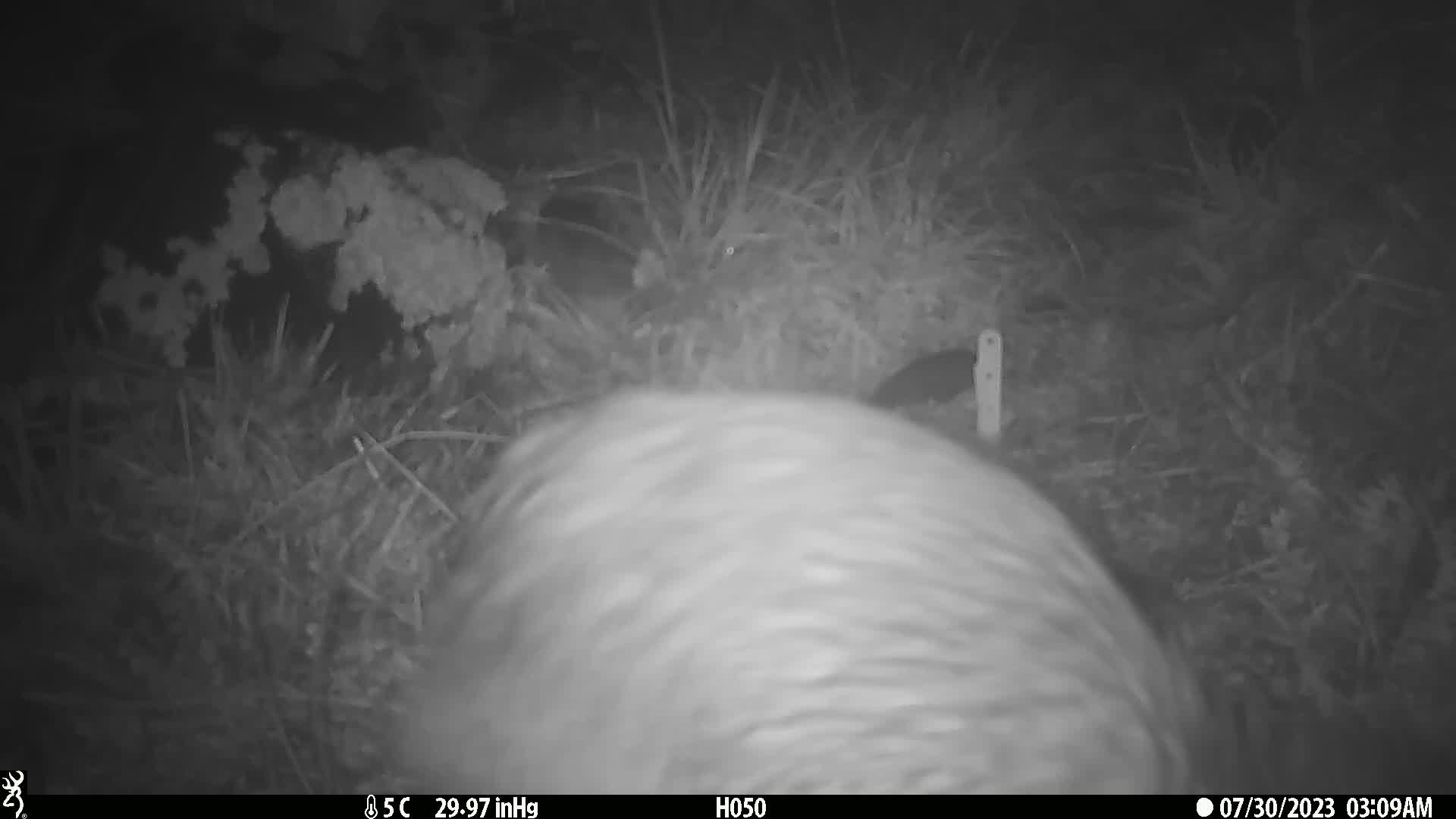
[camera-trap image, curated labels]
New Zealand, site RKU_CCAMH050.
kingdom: Animalia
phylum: Chordata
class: Aves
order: Apterygiformes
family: Apterygidae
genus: Apteryx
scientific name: Apteryx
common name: kiwi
Kiwi (Apteryx).